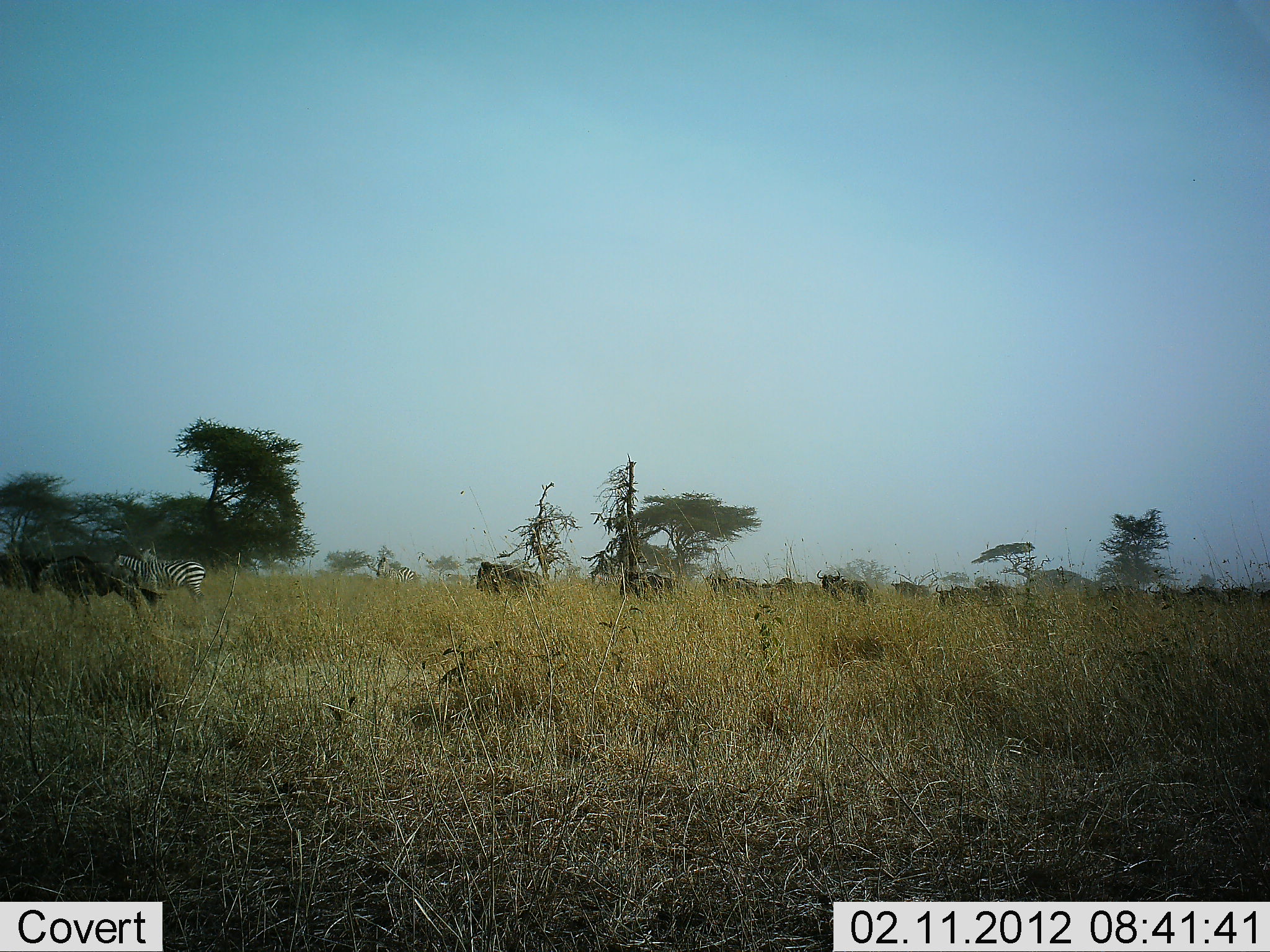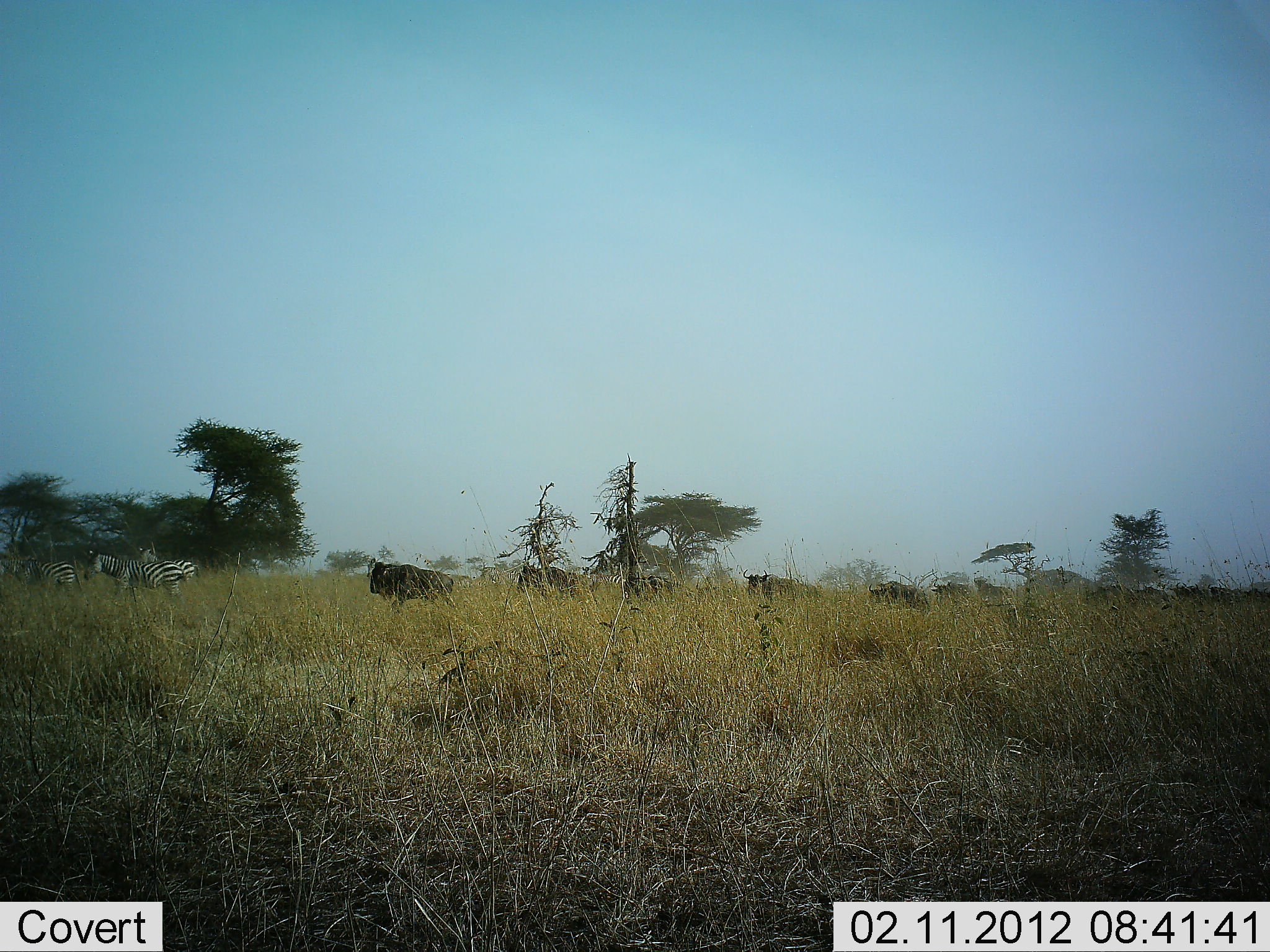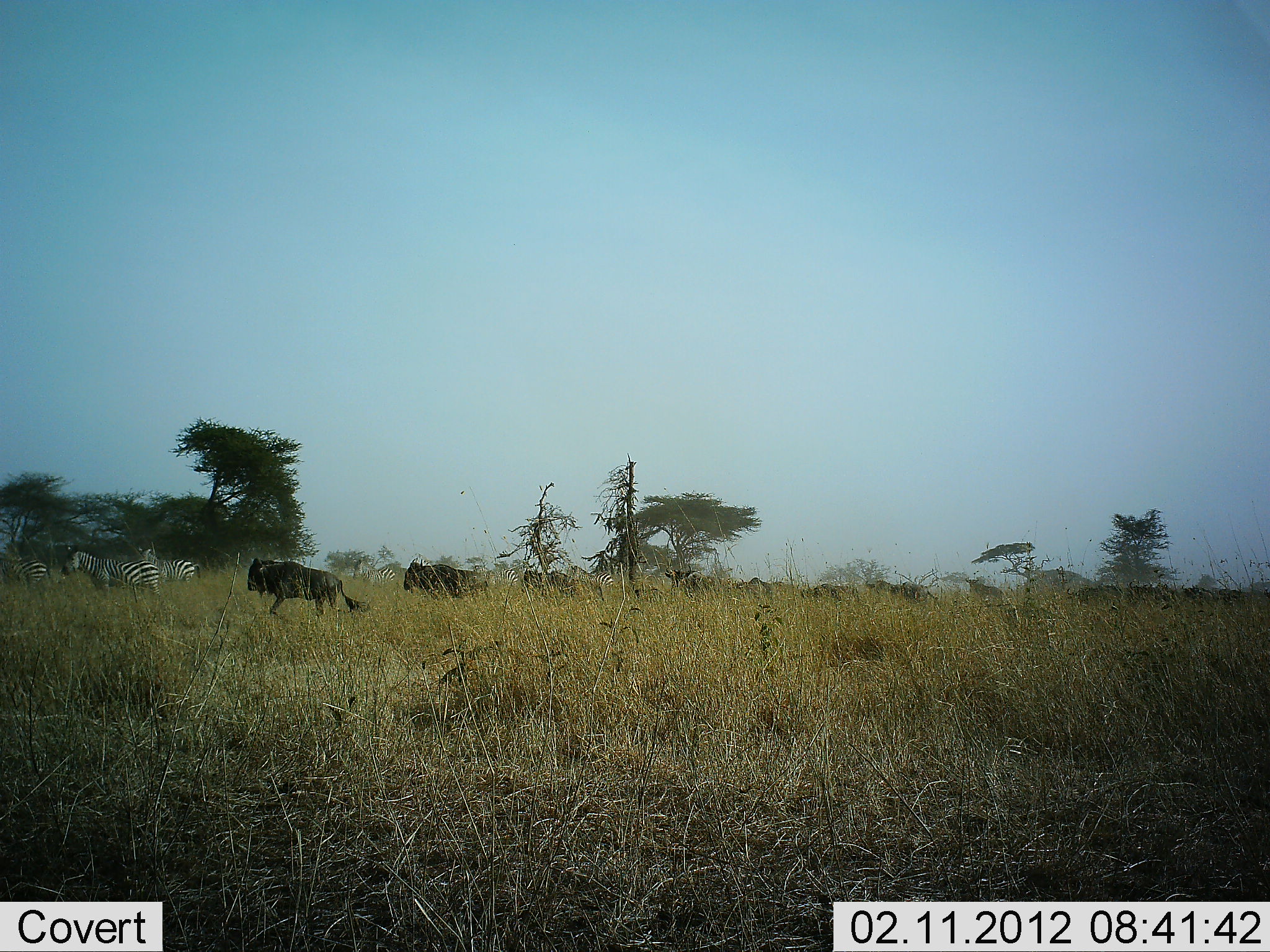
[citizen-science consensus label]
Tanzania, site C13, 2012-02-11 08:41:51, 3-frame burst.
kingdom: Animalia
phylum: Chordata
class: Mammalia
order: Artiodactyla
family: Bovidae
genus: Connochaetes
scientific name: Connochaetes taurinus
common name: blue wildebeest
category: wildebeest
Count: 11-50.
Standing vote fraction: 0%.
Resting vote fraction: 0%.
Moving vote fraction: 100%.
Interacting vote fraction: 0%.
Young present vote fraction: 7%.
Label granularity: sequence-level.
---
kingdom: Animalia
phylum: Chordata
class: Mammalia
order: Perissodactyla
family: Equidae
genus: Equus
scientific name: Equus quagga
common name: plains zebra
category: zebra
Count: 3.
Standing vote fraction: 67%.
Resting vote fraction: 0%.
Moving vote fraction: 60%.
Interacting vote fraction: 0%.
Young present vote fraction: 0%.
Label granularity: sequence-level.